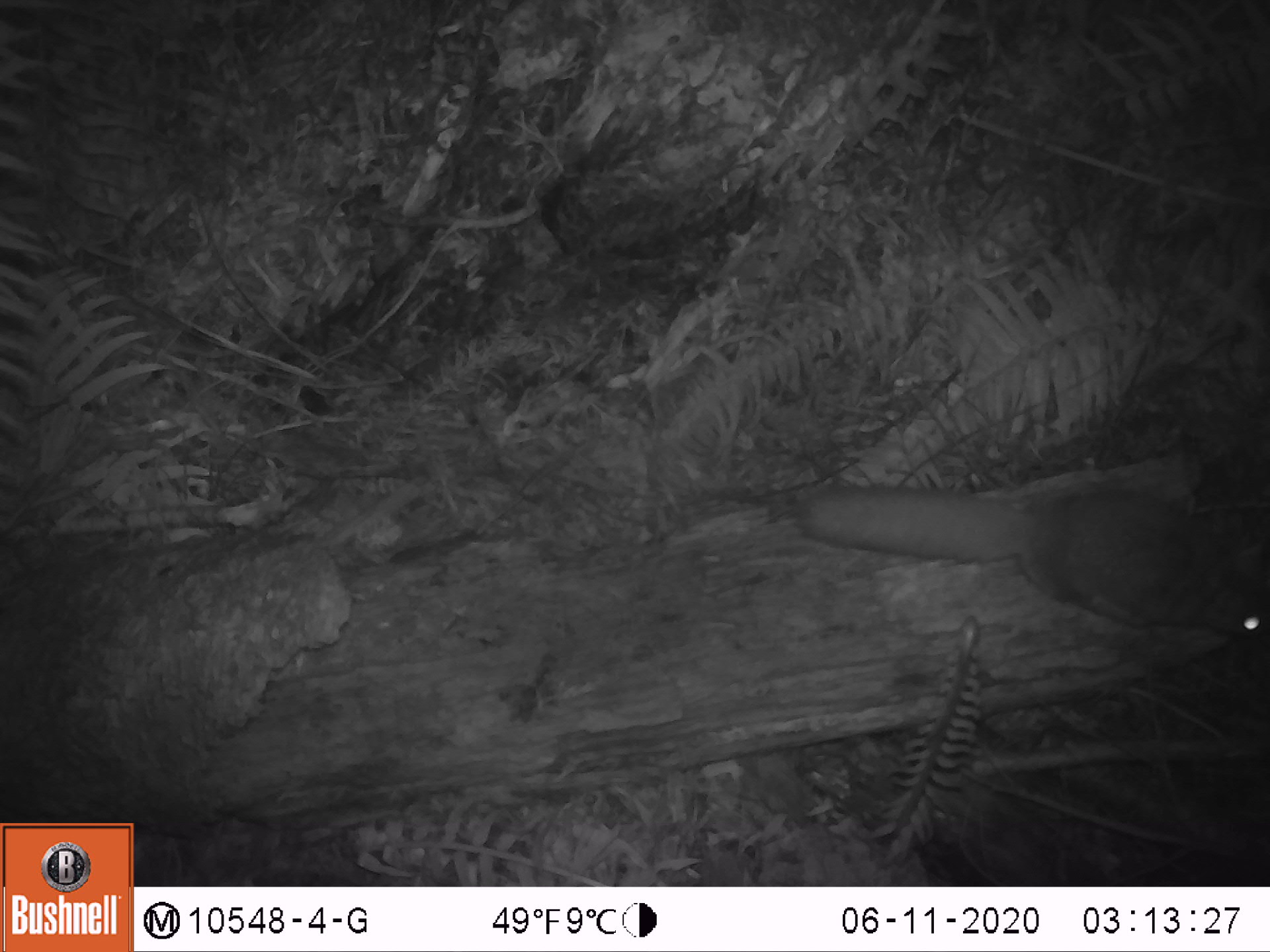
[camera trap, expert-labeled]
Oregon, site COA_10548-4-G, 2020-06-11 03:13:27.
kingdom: Animalia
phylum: Chordata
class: Mammalia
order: Rodentia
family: Sciuridae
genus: Glaucomys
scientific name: Glaucomys oregonensis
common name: humboldt's flying squirrel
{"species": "humboldt's flying squirrel (Glaucomys oregonensis)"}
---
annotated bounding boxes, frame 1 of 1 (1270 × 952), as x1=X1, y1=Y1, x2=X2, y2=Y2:
humboldt's flying squirrel: x1=785, y1=475, x2=1261, y2=660